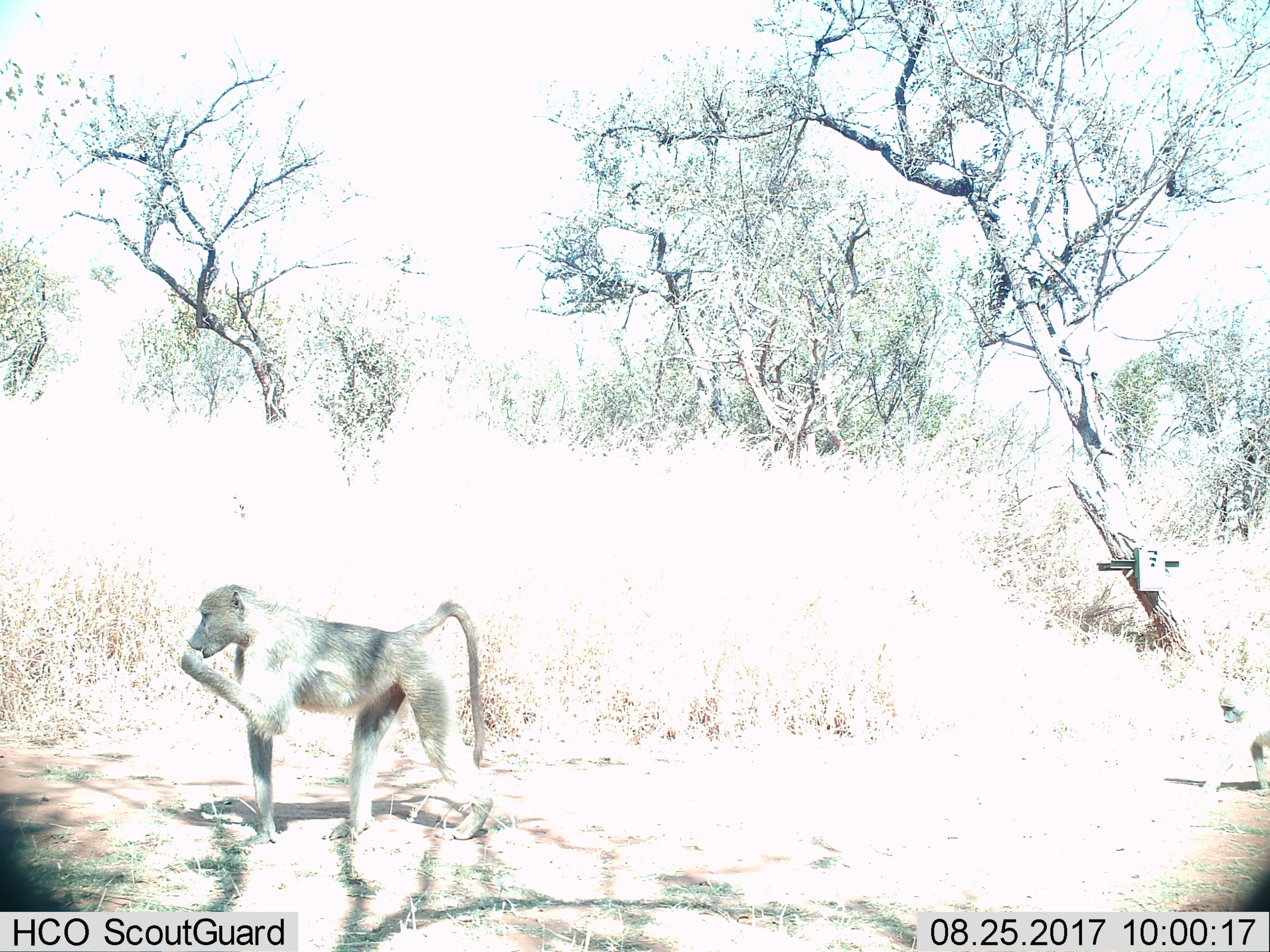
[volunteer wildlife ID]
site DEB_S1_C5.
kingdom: Animalia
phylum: Chordata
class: Mammalia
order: Primates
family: Cercopithecidae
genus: Papio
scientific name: Papio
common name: baboon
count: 2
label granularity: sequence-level